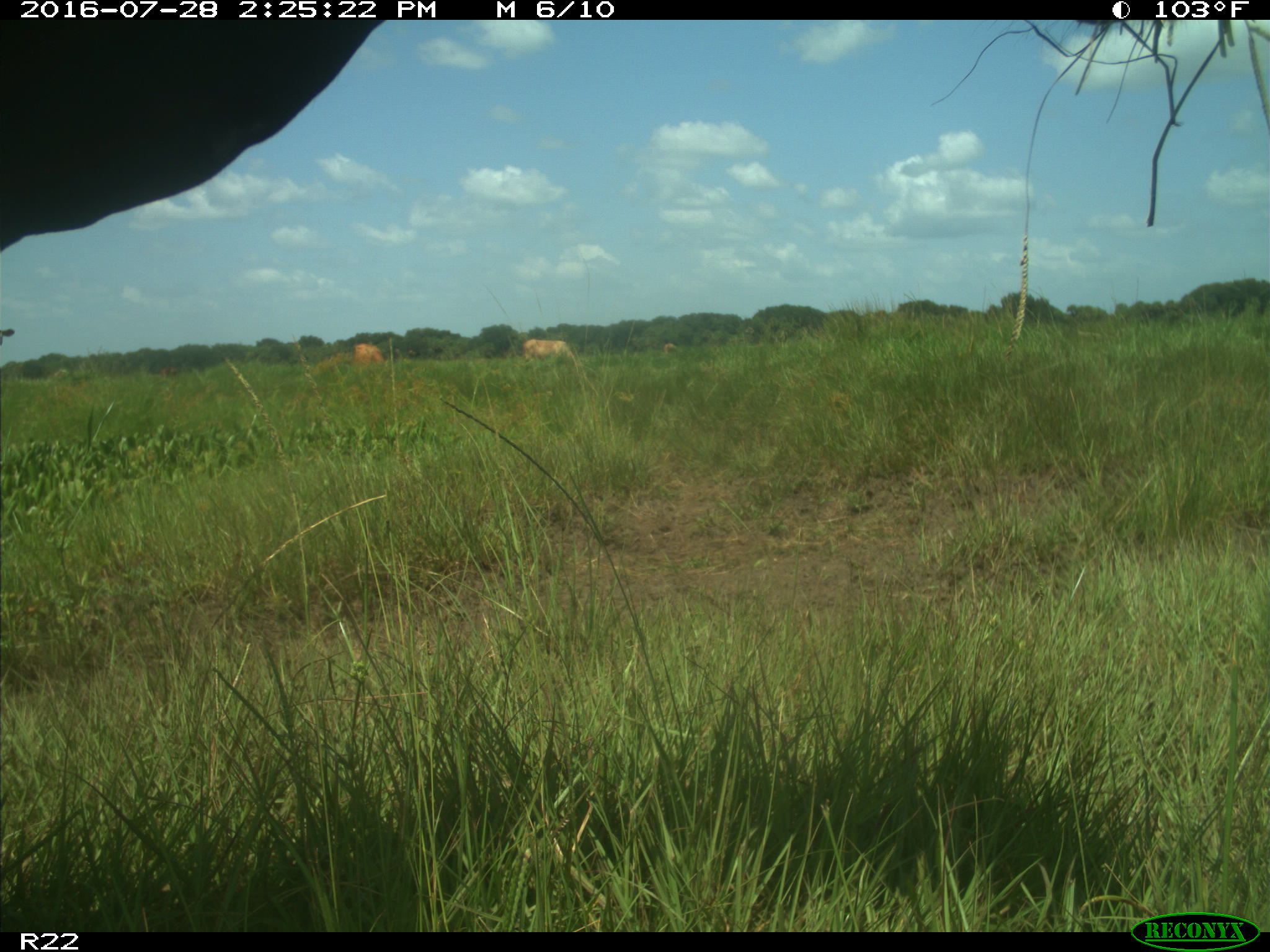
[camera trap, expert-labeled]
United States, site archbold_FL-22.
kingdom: Animalia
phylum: Chordata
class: Mammalia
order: Artiodactyla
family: Bovidae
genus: Bos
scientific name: Bos taurus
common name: domestic cow